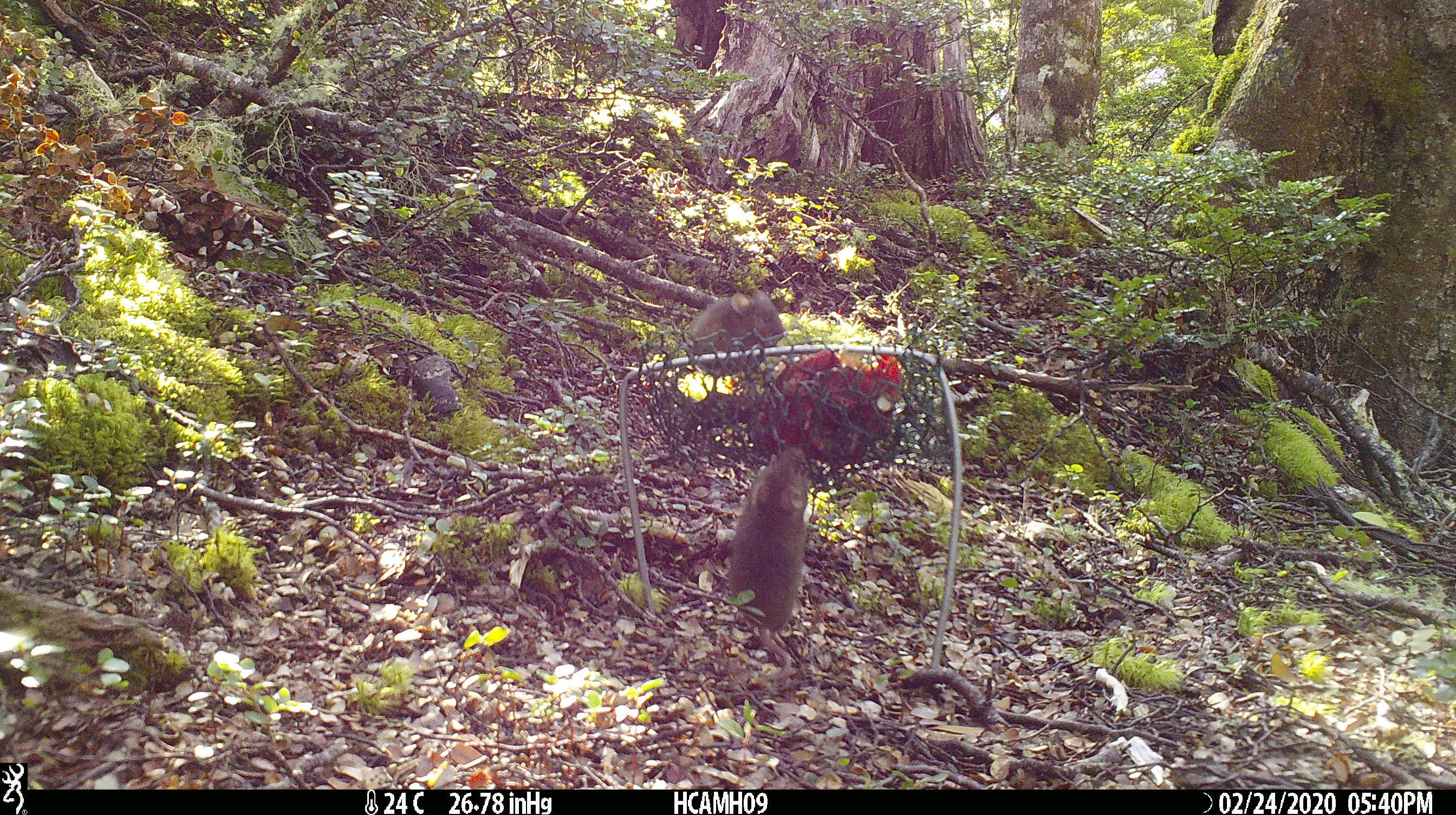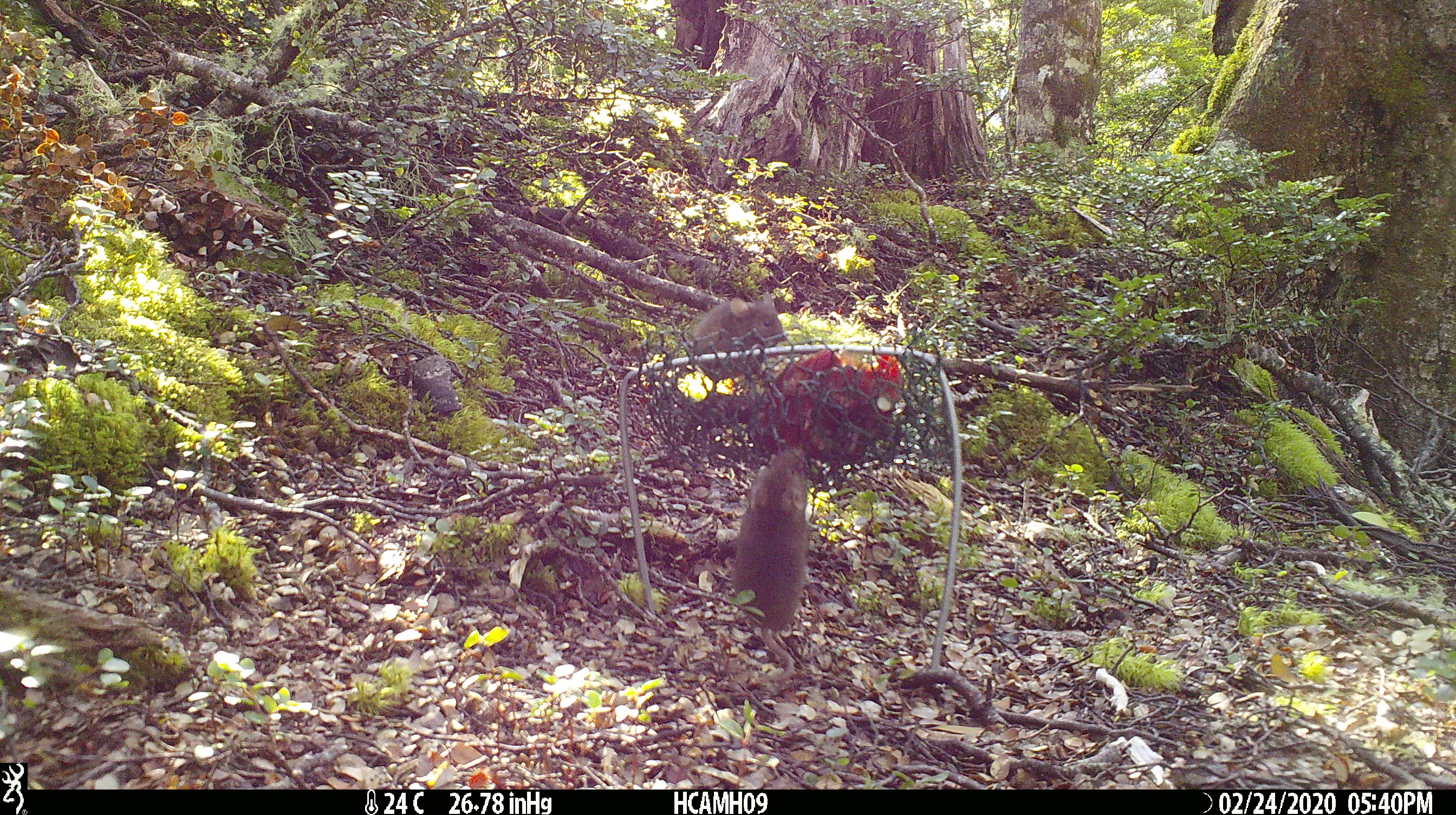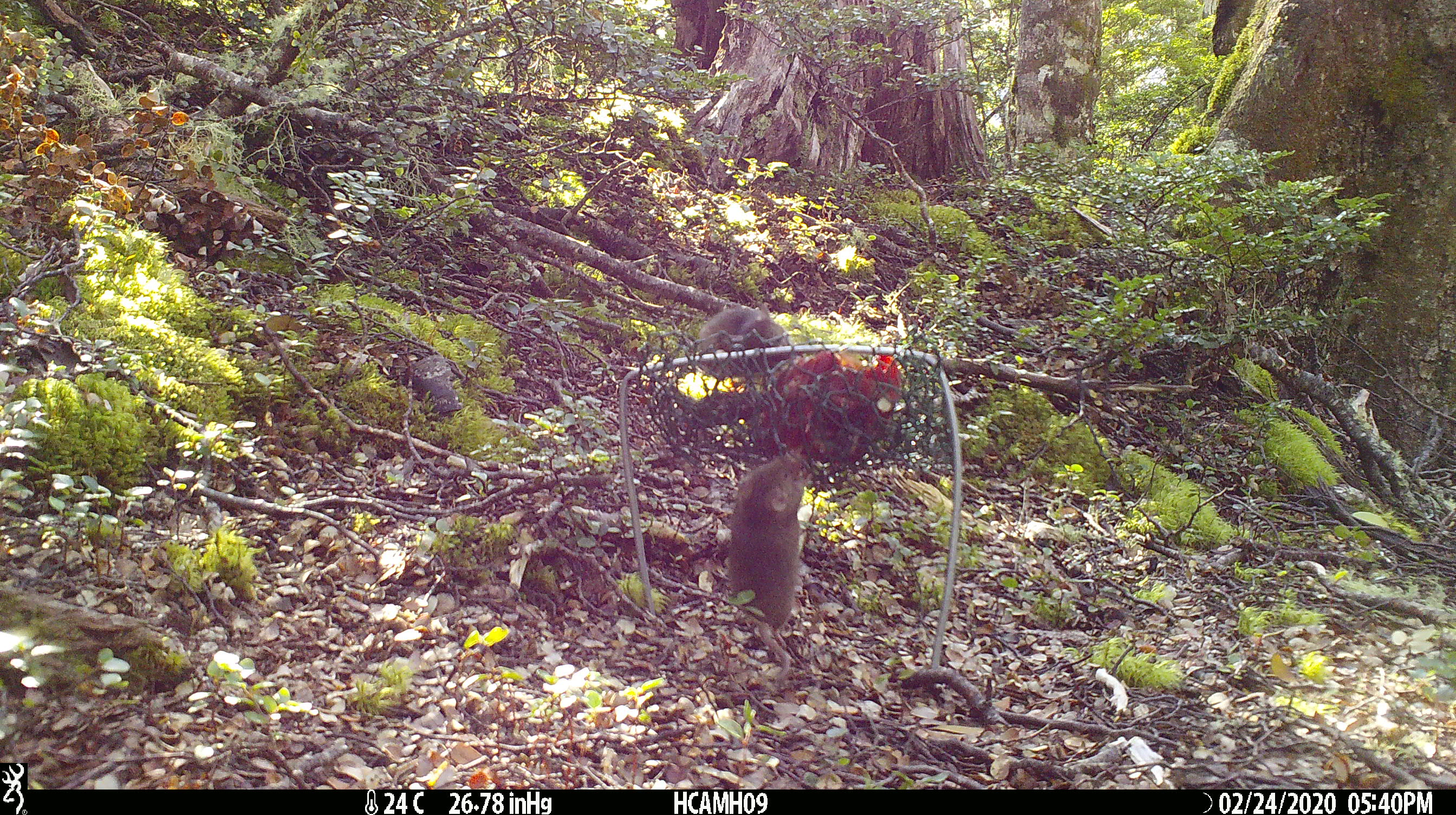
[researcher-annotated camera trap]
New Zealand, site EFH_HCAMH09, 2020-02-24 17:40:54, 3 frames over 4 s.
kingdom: Animalia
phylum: Chordata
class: Mammalia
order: Rodentia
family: Muridae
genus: Mus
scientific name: Mus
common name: mouse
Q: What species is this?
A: Mouse (Mus).